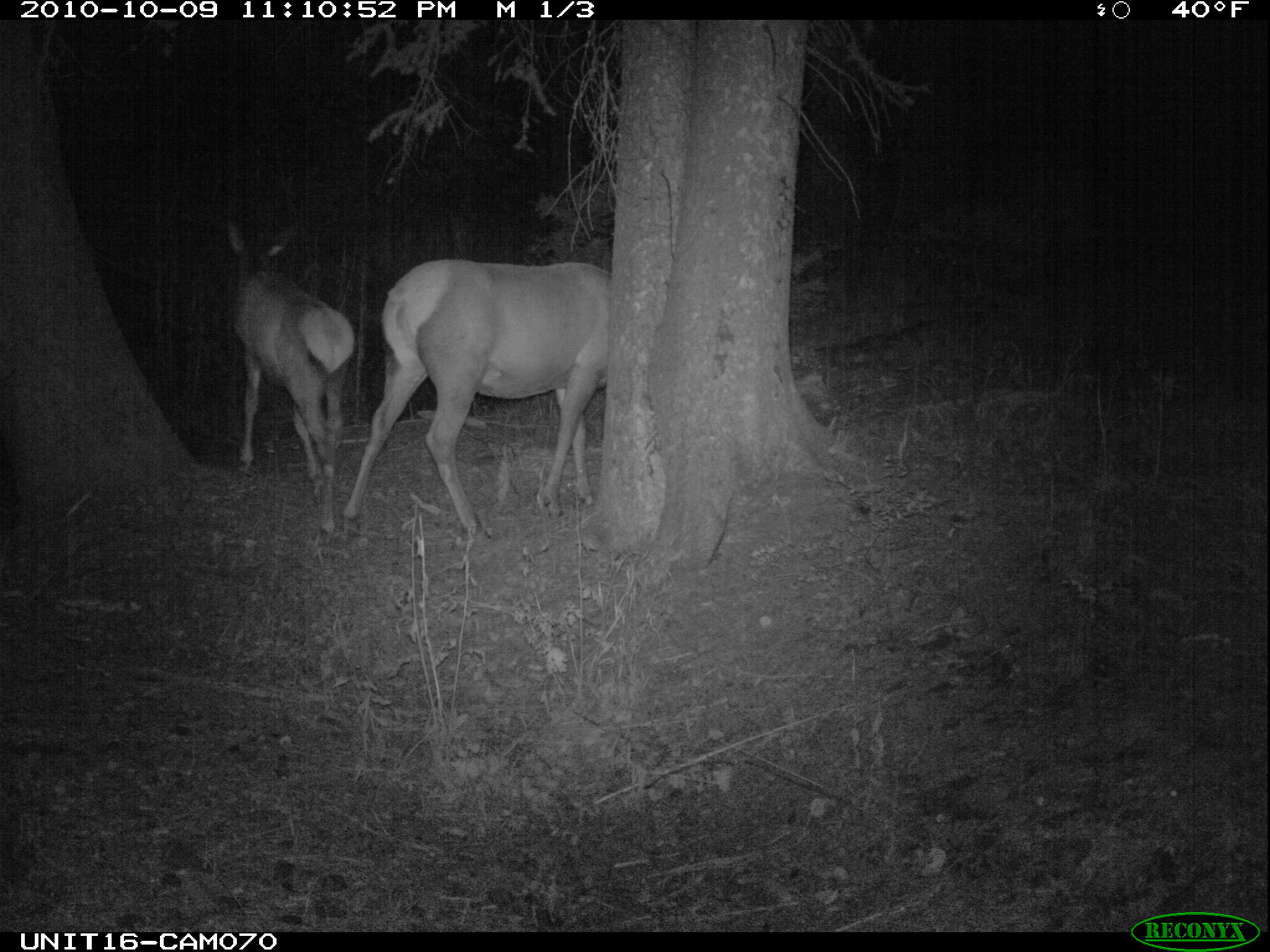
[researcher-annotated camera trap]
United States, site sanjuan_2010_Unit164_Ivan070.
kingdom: Animalia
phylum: Chordata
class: Mammalia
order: Artiodactyla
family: Cervidae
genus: Cervus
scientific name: Cervus elaphus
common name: red deer